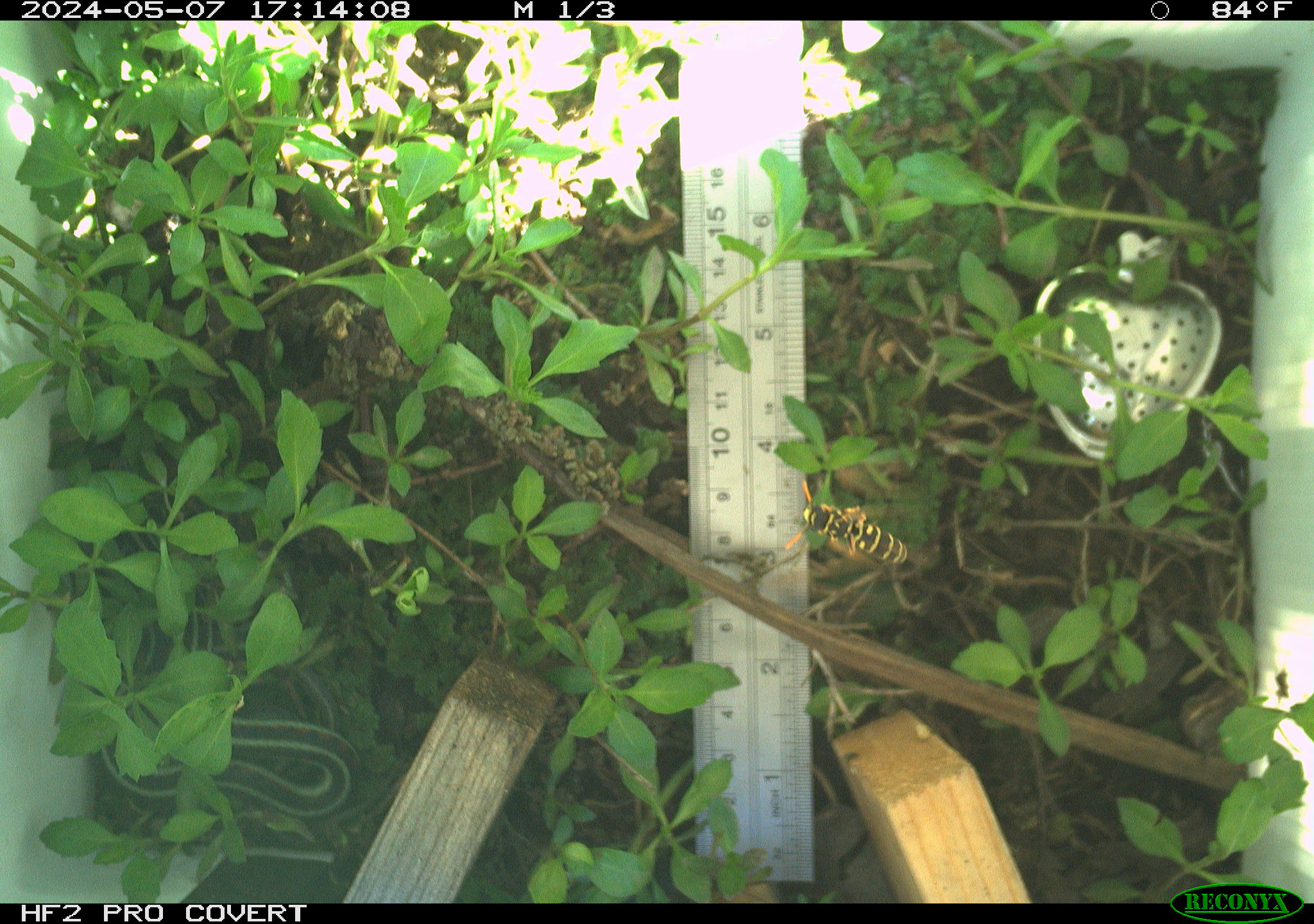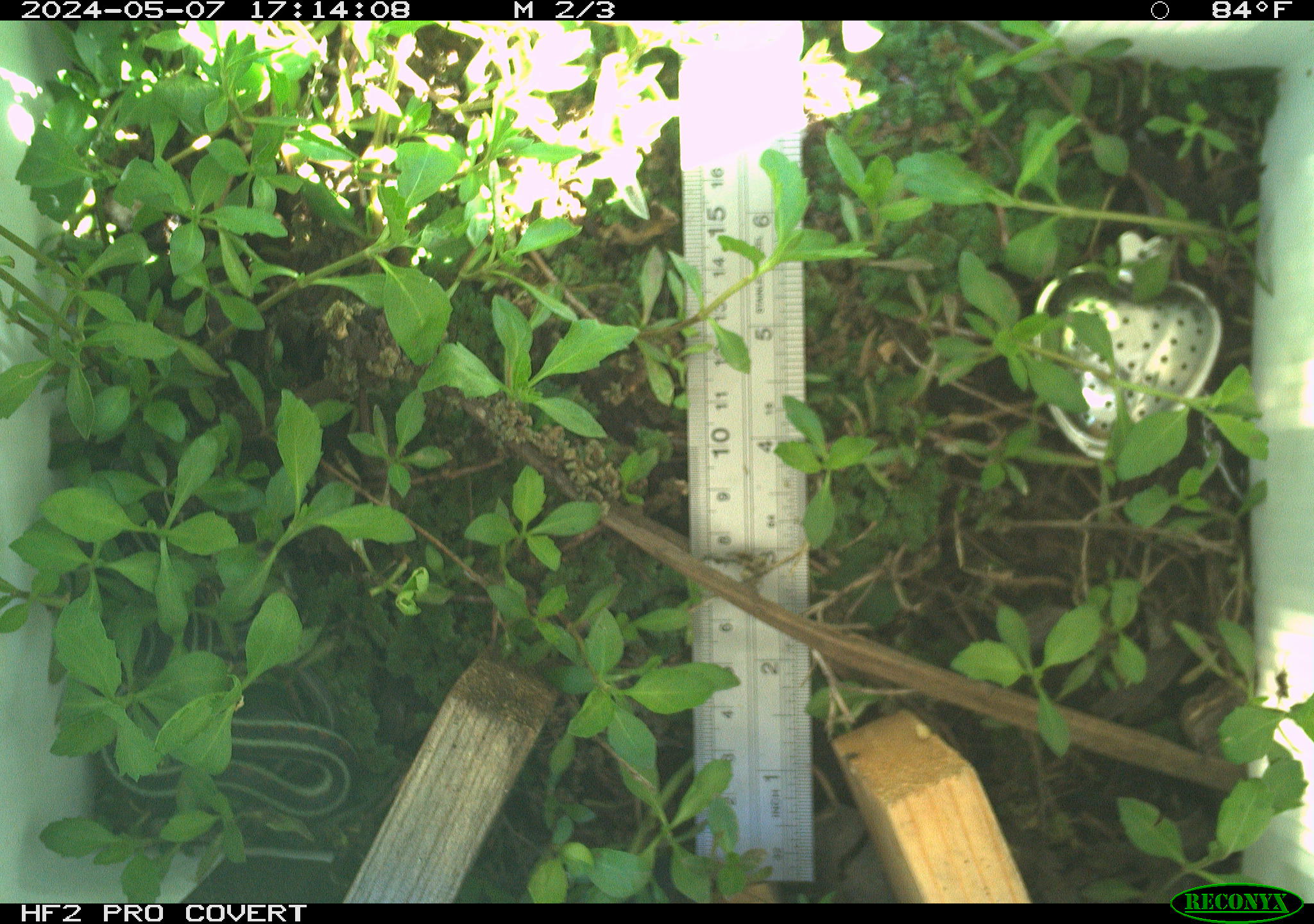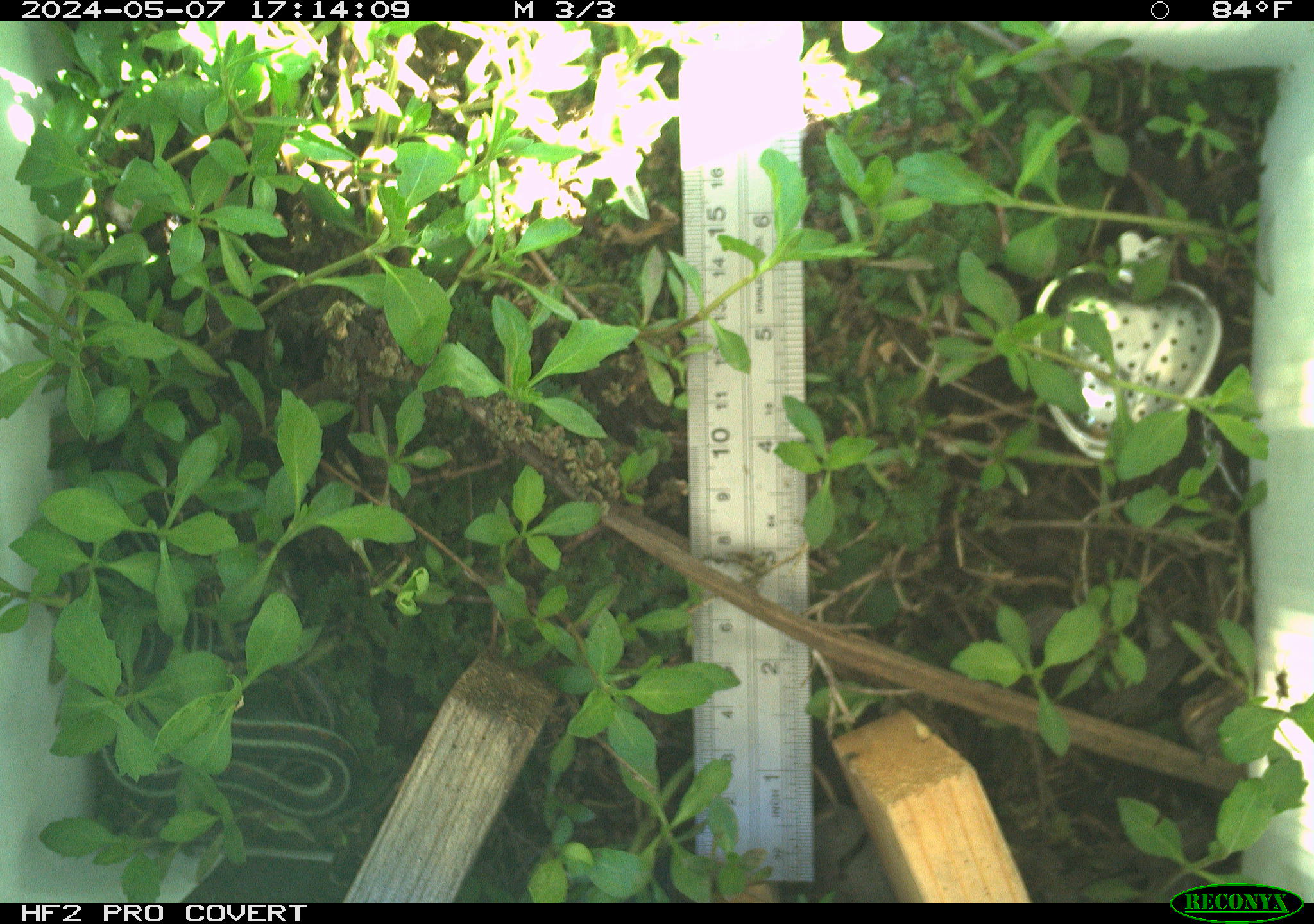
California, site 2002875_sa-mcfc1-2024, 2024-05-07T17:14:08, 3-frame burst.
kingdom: Animalia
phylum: Chordata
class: Reptilia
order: Squamata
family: Colubridae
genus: Thamnophis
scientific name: Thamnophis sirtalis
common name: common gartersnake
Common gartersnake (Thamnophis sirtalis).